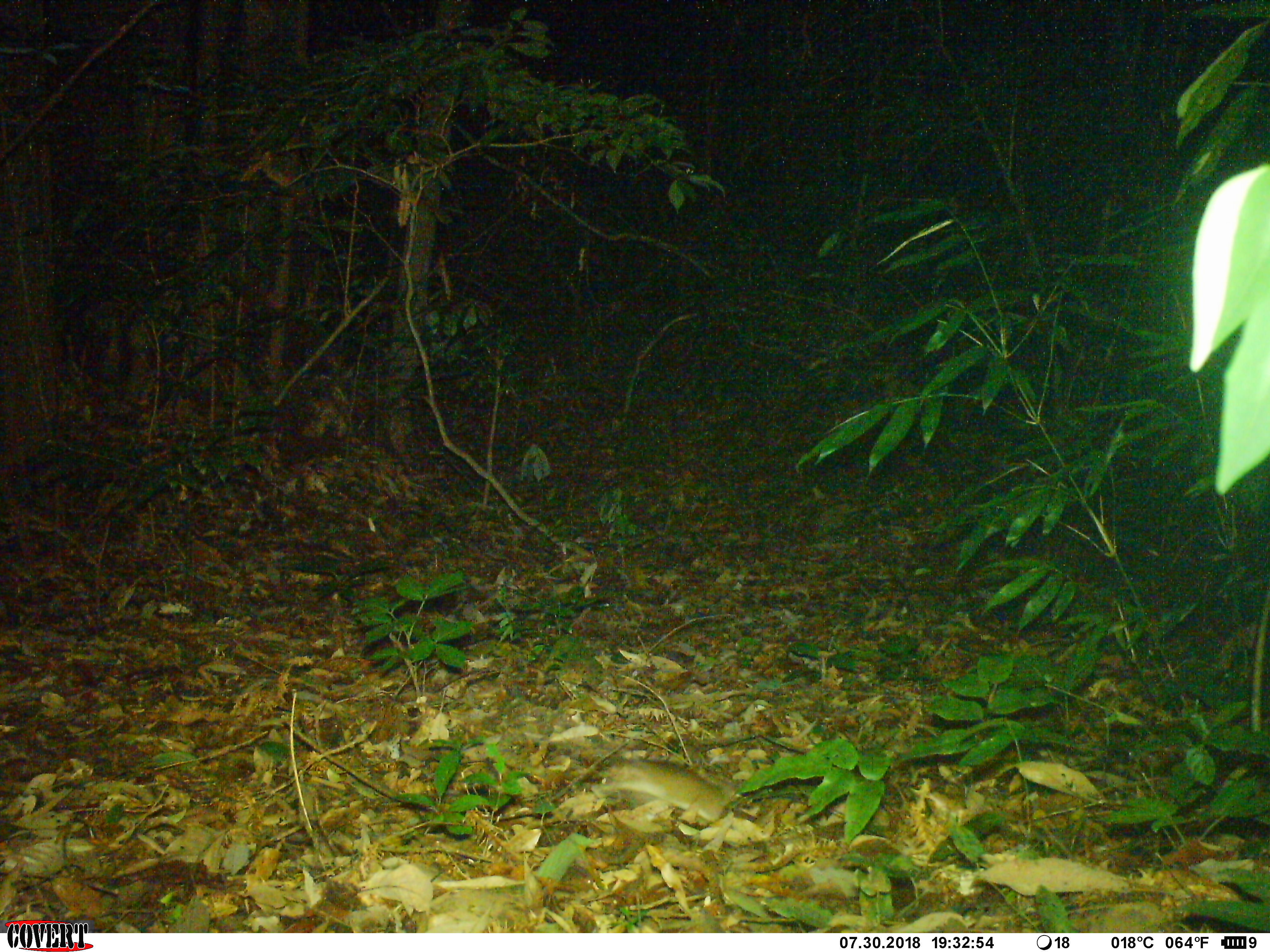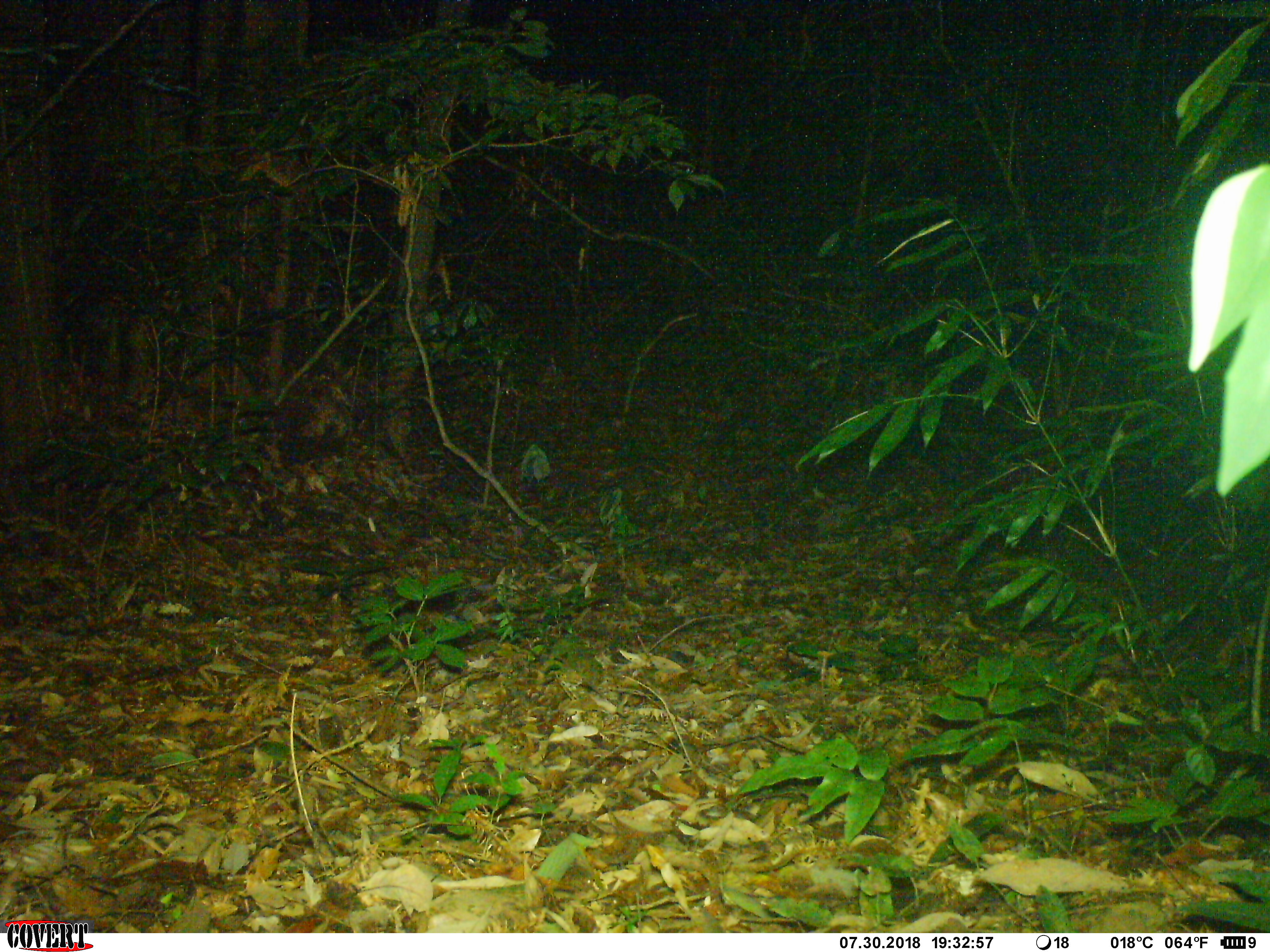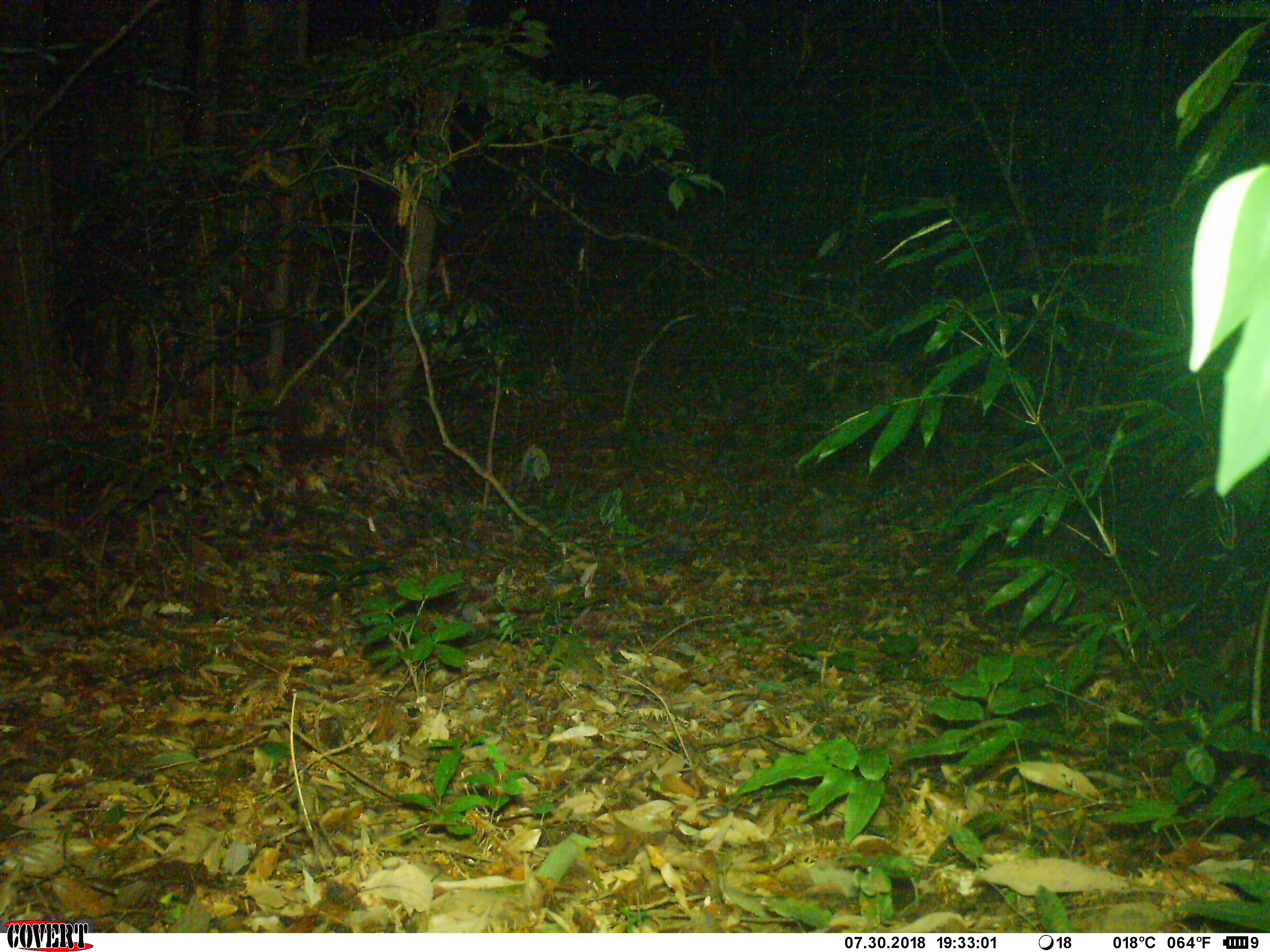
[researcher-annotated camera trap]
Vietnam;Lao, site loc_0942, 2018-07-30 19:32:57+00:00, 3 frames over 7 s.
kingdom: Animalia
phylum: Chordata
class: Mammalia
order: Rodentia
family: Muridae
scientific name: Muridae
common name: old-world mice and rats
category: unidentified murid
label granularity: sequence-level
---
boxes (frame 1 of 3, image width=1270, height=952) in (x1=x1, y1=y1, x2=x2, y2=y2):
unidentified murid: (x1=598, y1=758, x2=730, y2=822)